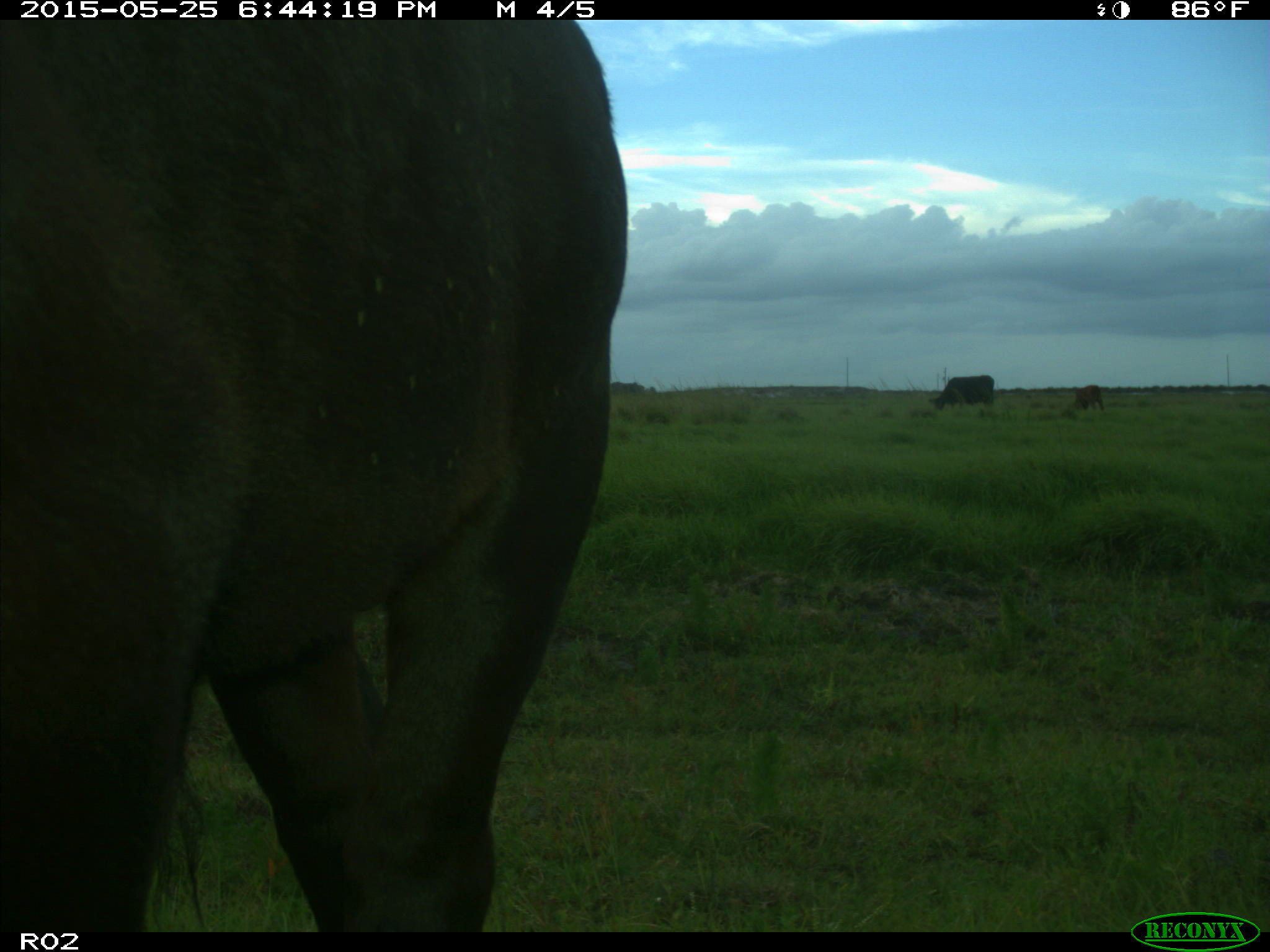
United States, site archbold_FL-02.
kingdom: Animalia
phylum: Chordata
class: Mammalia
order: Artiodactyla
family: Bovidae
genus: Bos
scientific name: Bos taurus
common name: domestic cow